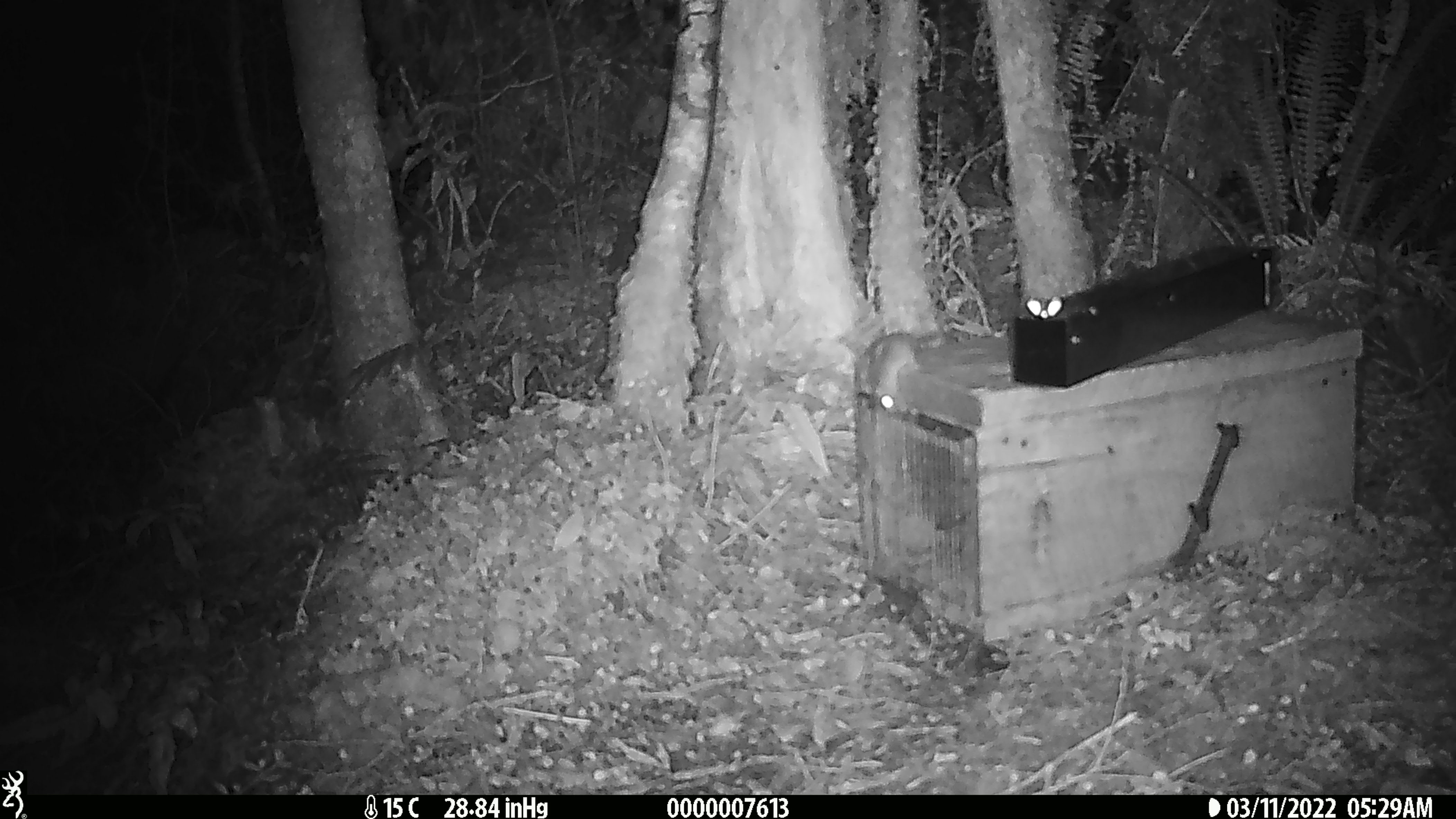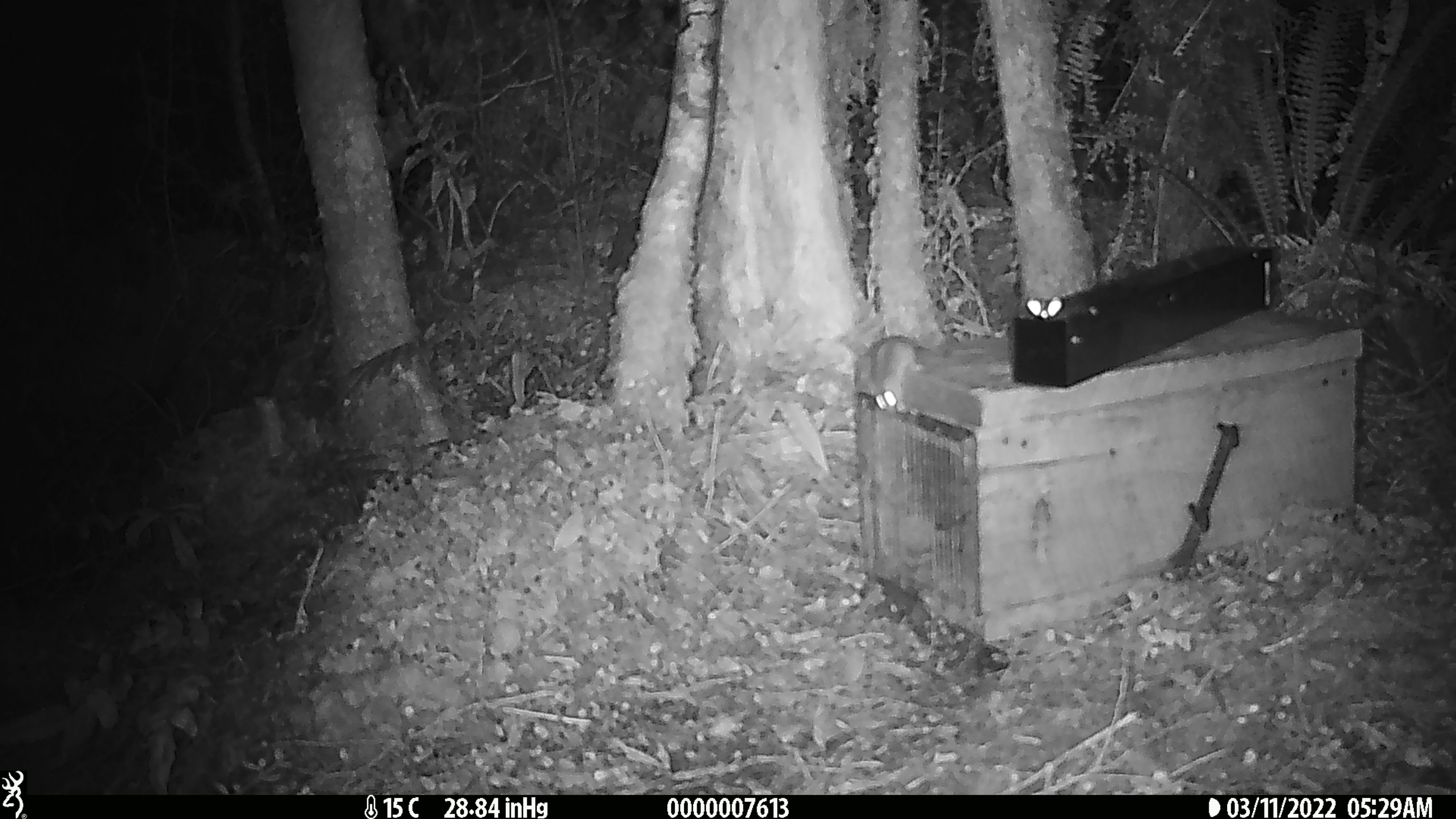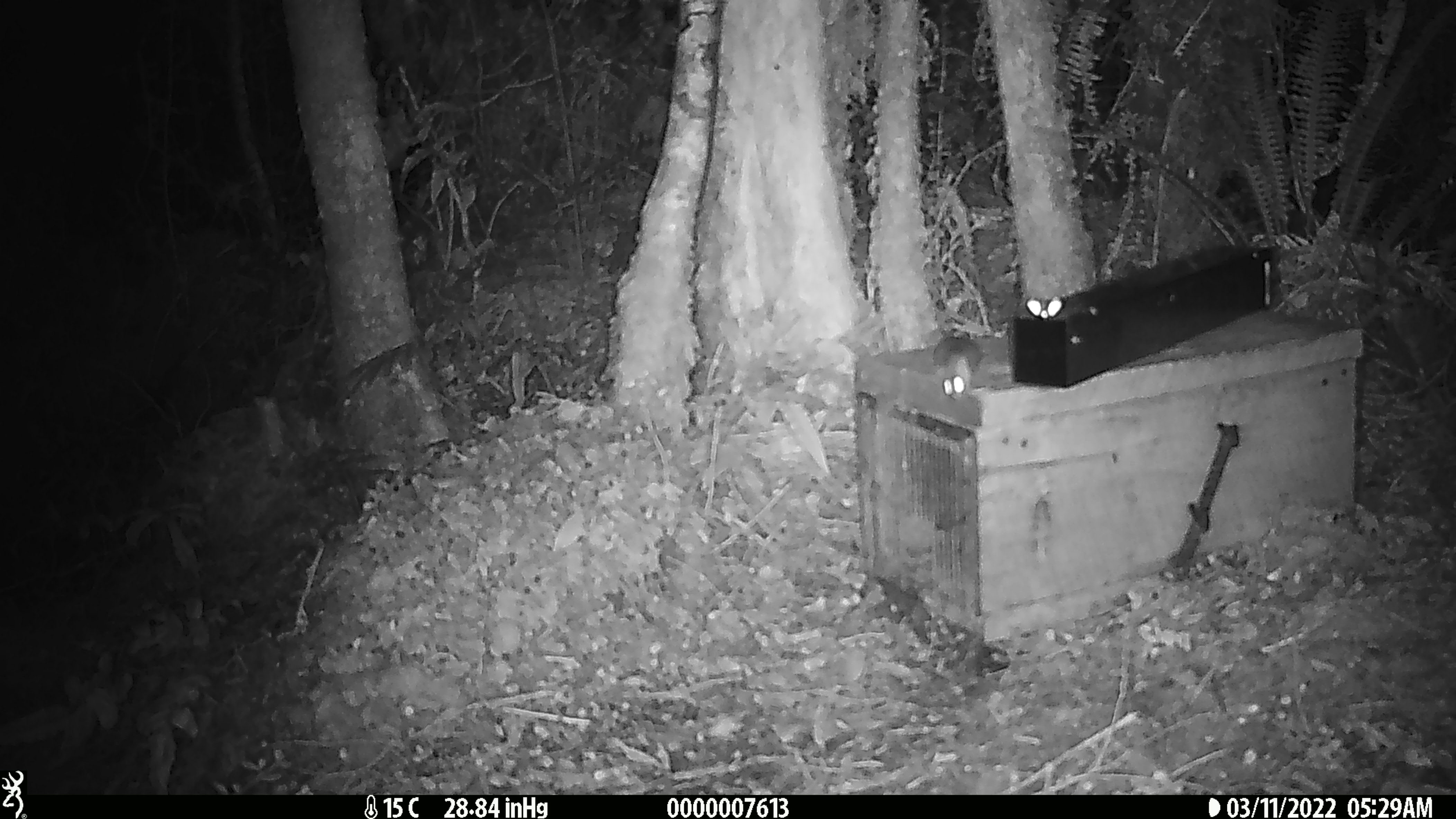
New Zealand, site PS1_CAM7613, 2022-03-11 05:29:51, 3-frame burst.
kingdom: Animalia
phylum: Chordata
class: Mammalia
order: Rodentia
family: Muridae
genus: Mus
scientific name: Mus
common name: mouse